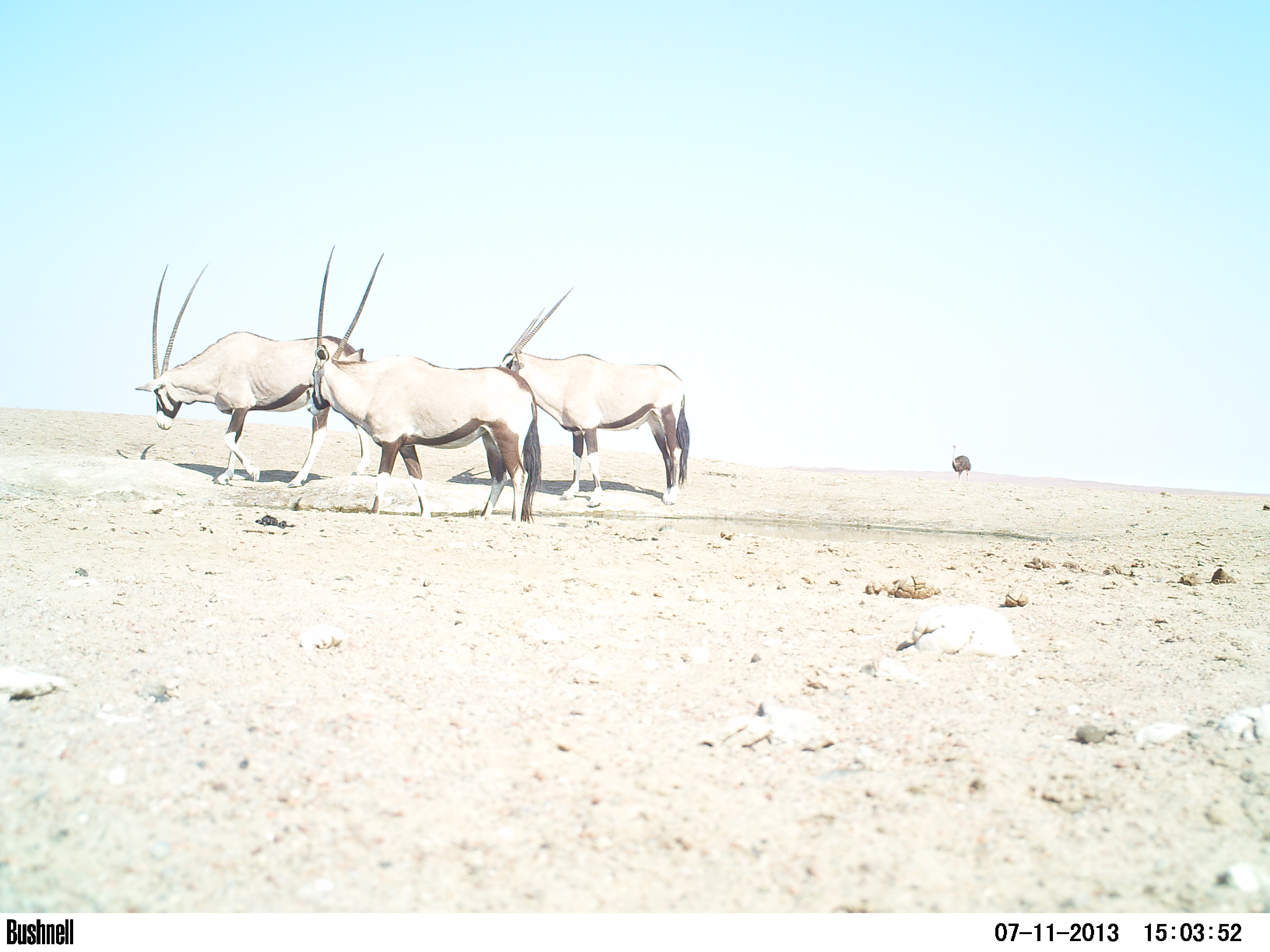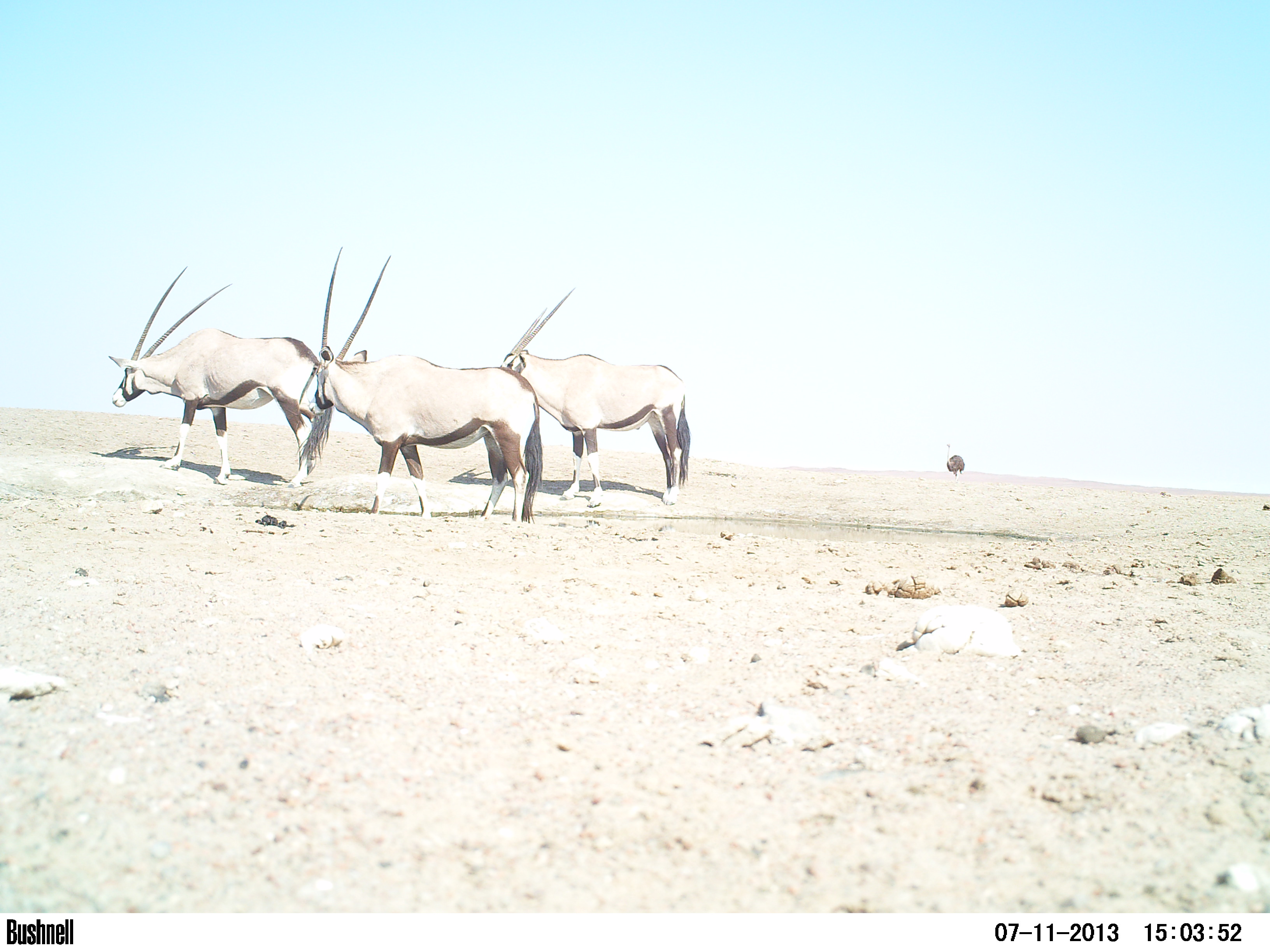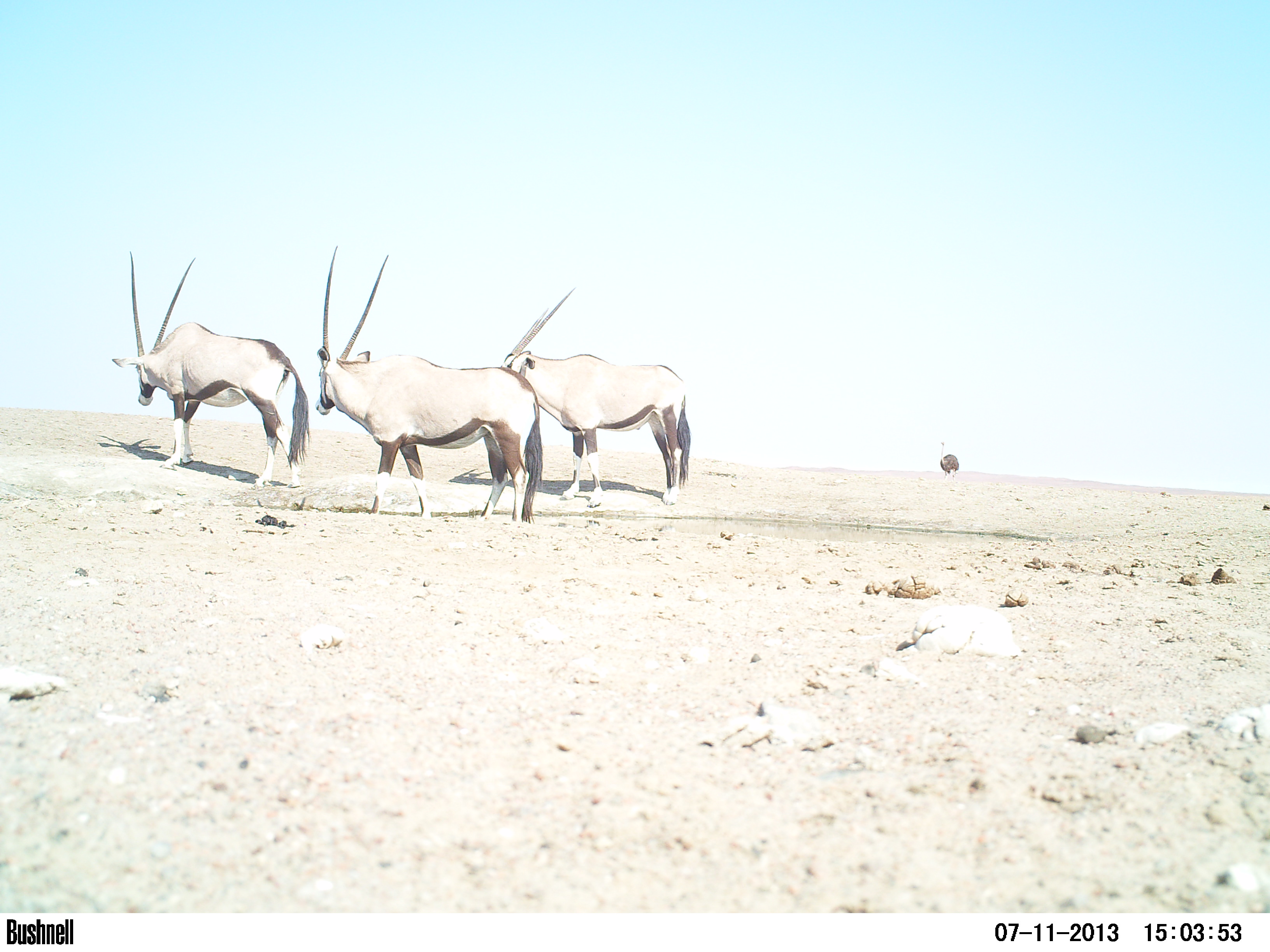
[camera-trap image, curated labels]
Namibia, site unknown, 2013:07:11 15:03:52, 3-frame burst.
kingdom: Animalia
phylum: Chordata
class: Mammalia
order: Artiodactyla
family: Bovidae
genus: Oryx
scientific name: Oryx gazella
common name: gemsbok